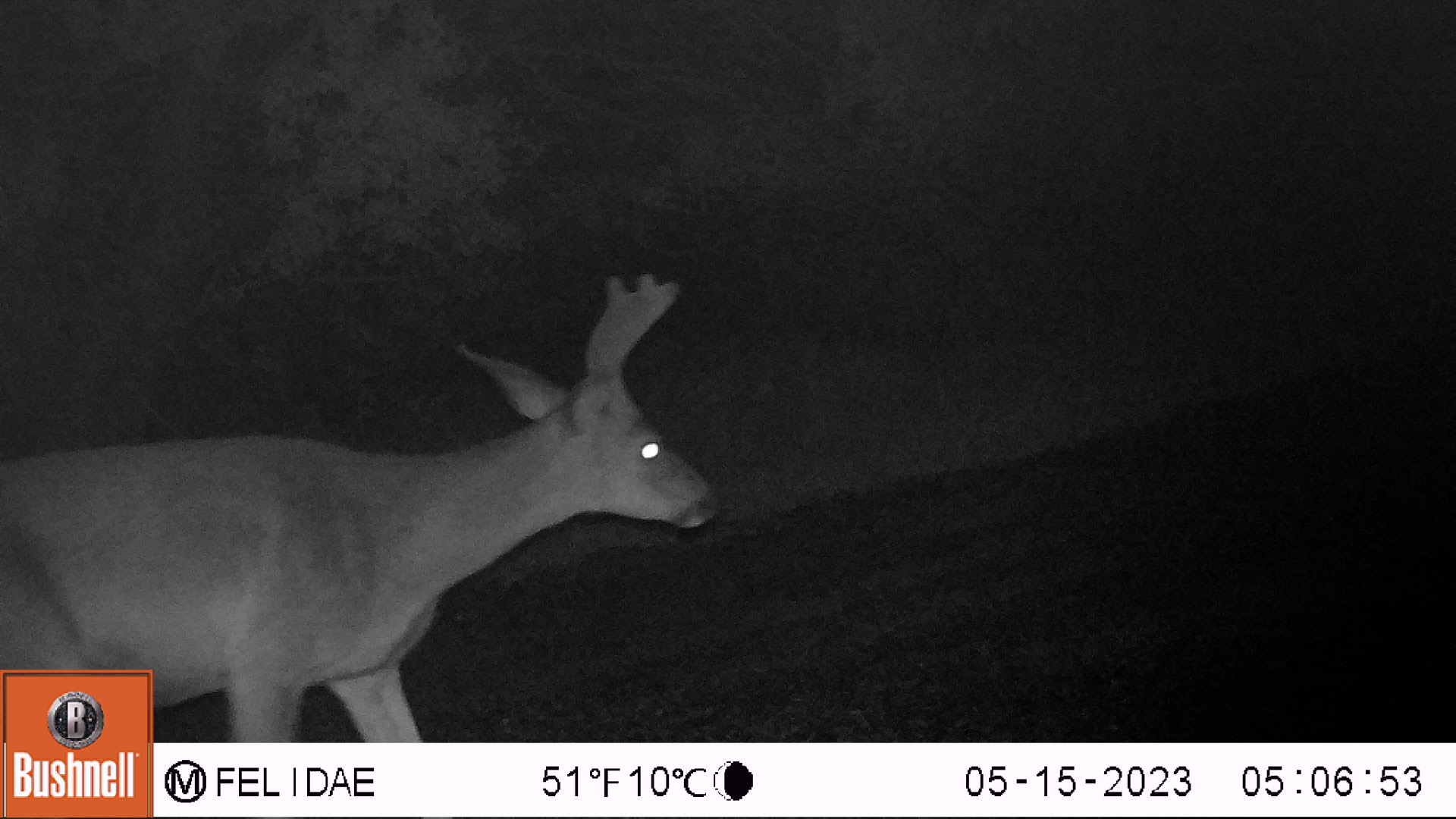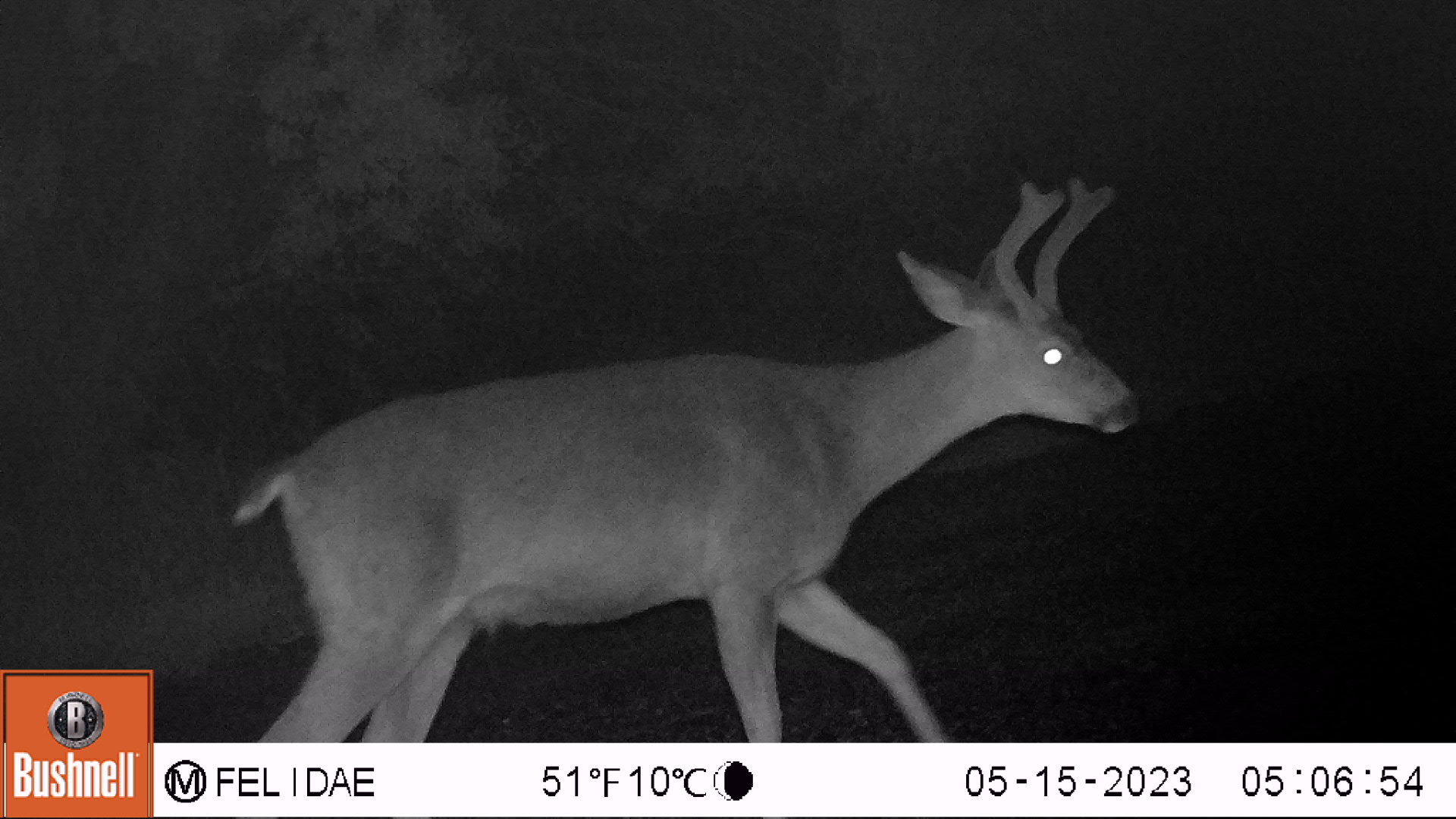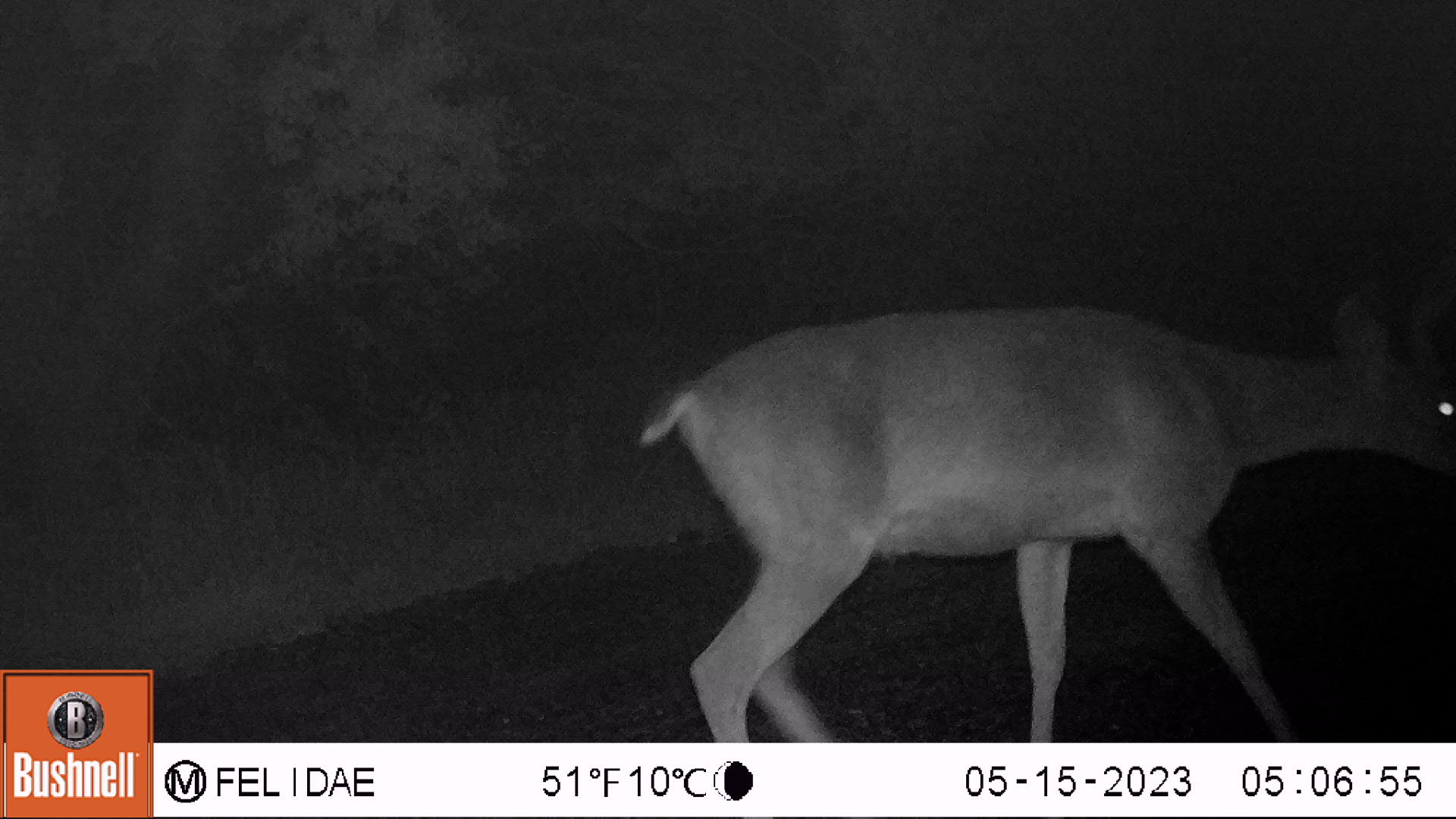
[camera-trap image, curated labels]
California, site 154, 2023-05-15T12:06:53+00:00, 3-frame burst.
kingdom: Animalia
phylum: Chordata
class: Mammalia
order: Artiodactyla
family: Cervidae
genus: Odocoileus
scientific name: Odocoileus hemionus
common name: mule deer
Mule deer (Odocoileus hemionus).